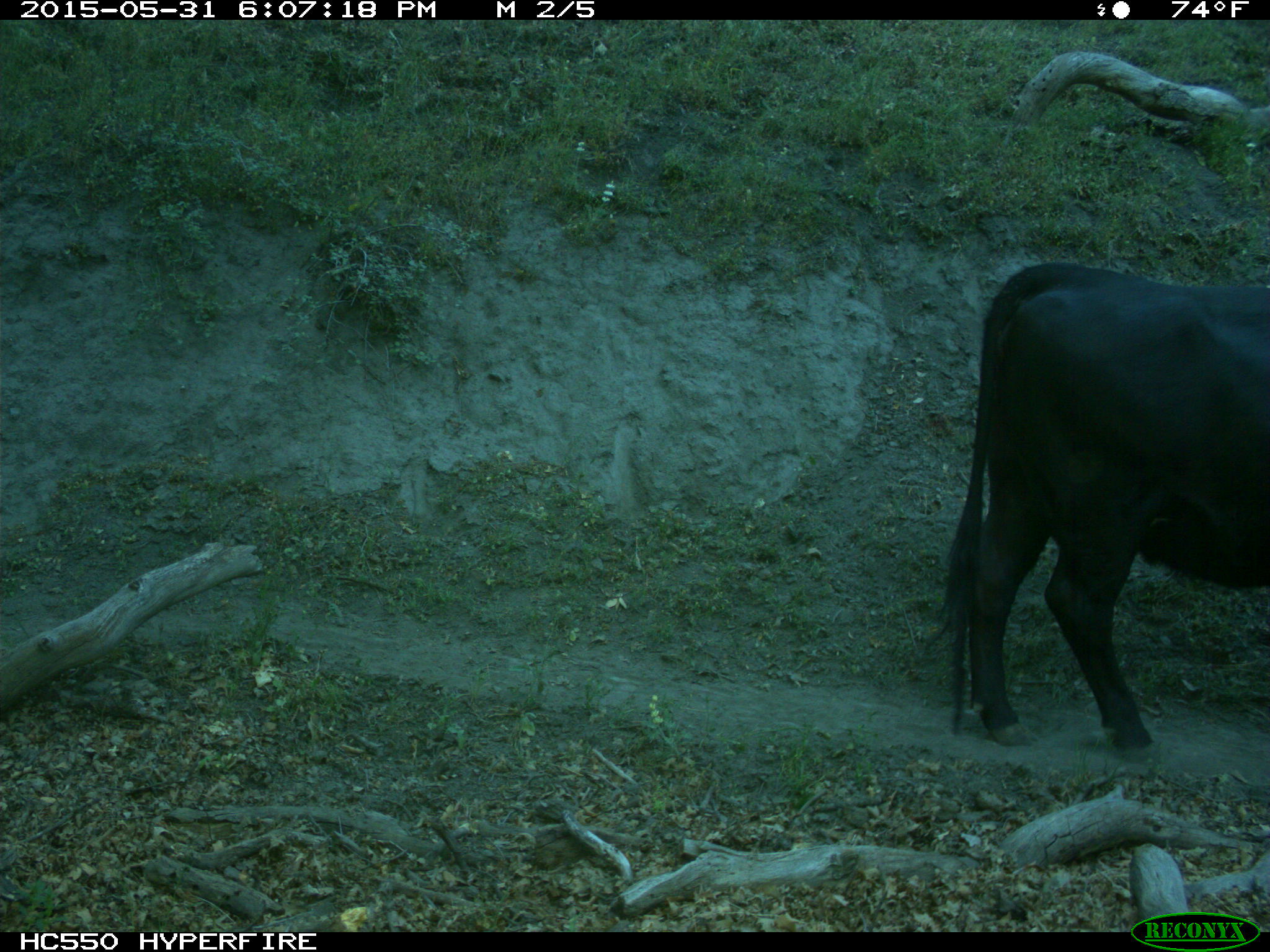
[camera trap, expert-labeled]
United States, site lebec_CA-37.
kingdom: Animalia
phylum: Chordata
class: Mammalia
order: Artiodactyla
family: Bovidae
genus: Bos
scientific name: Bos taurus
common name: domestic cow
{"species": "Bos taurus (domestic cow)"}